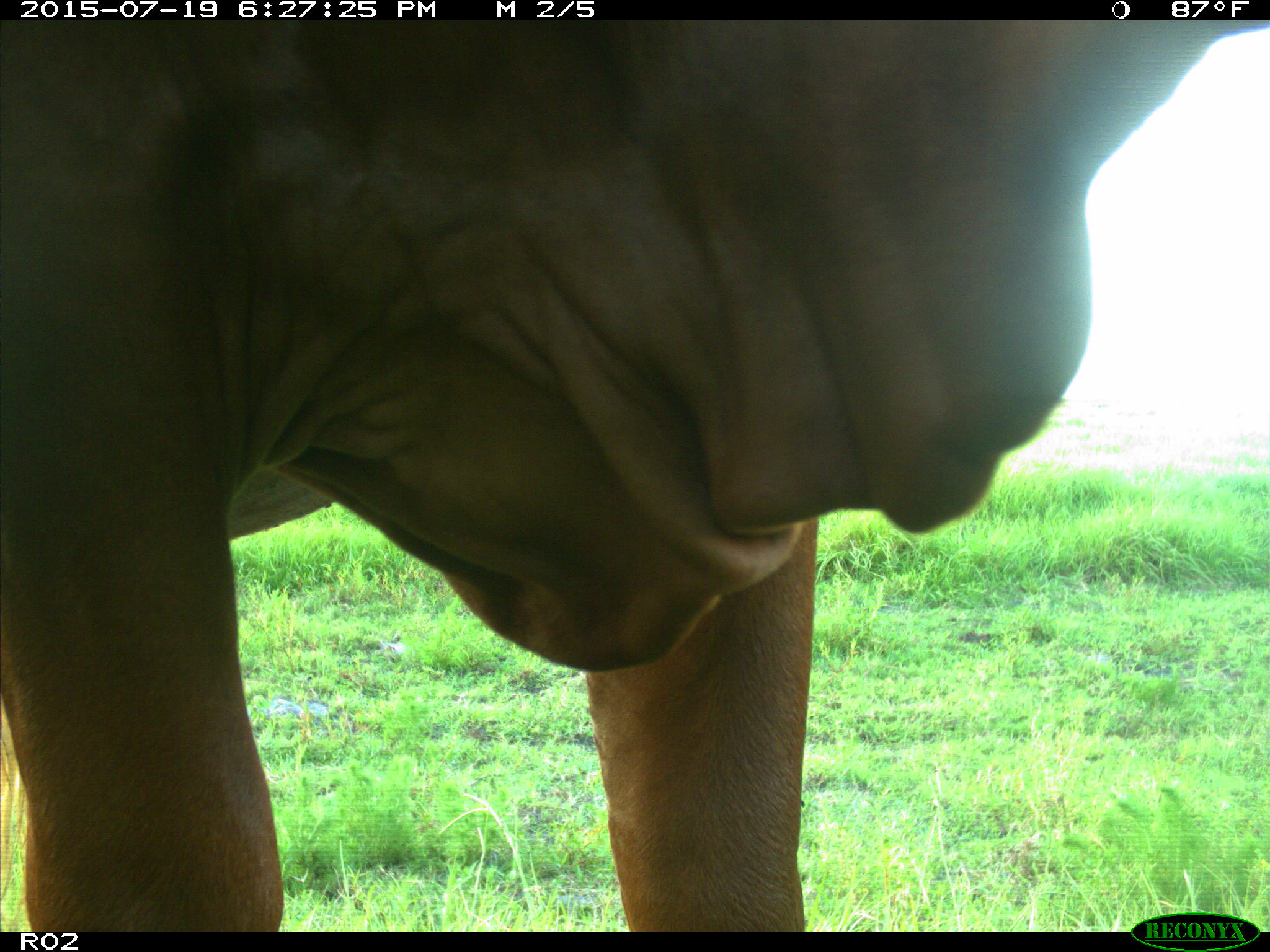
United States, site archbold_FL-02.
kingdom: Animalia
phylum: Chordata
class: Mammalia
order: Artiodactyla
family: Bovidae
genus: Bos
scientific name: Bos taurus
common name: domestic cow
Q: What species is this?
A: Bos taurus (domestic cow).